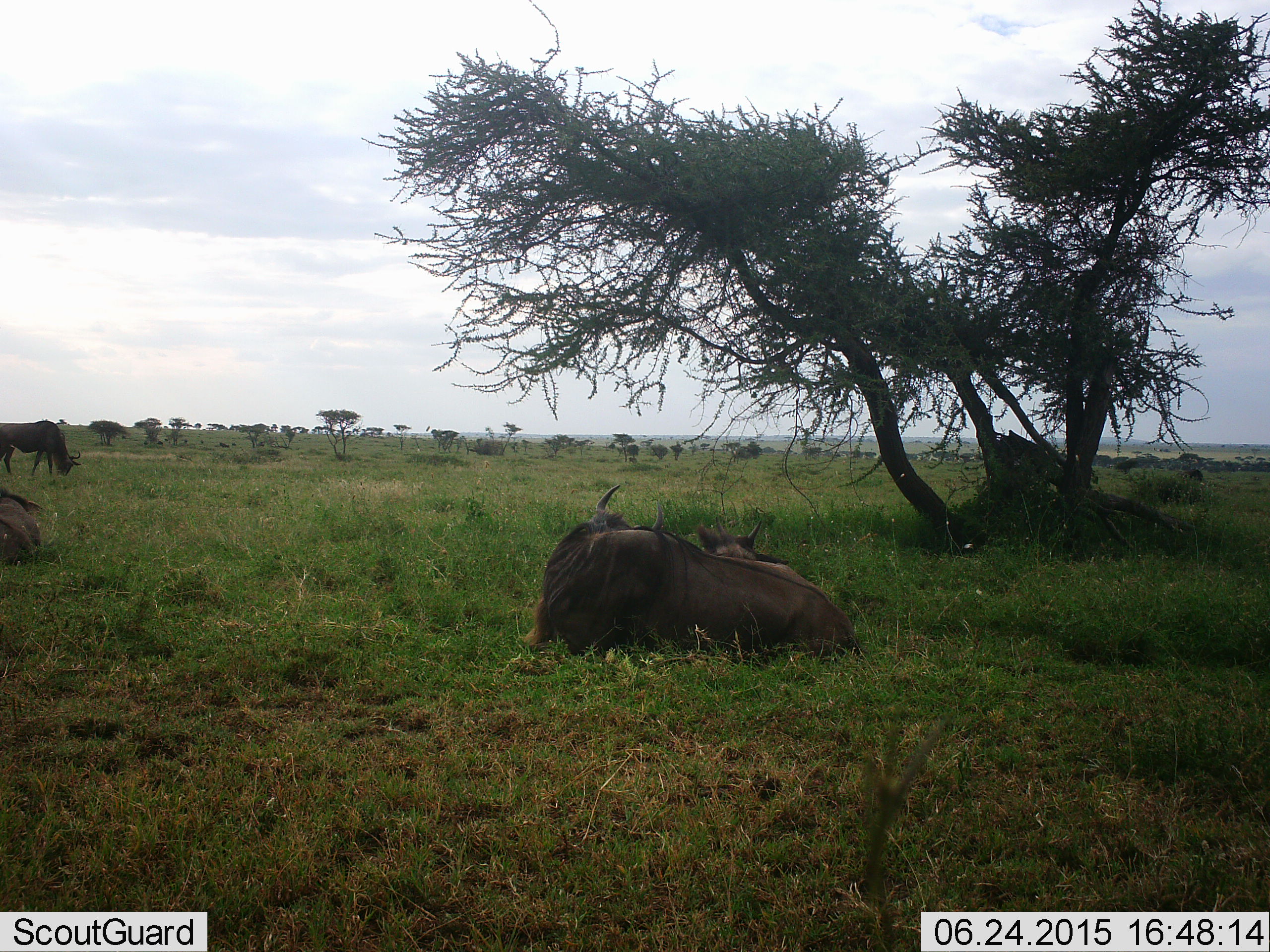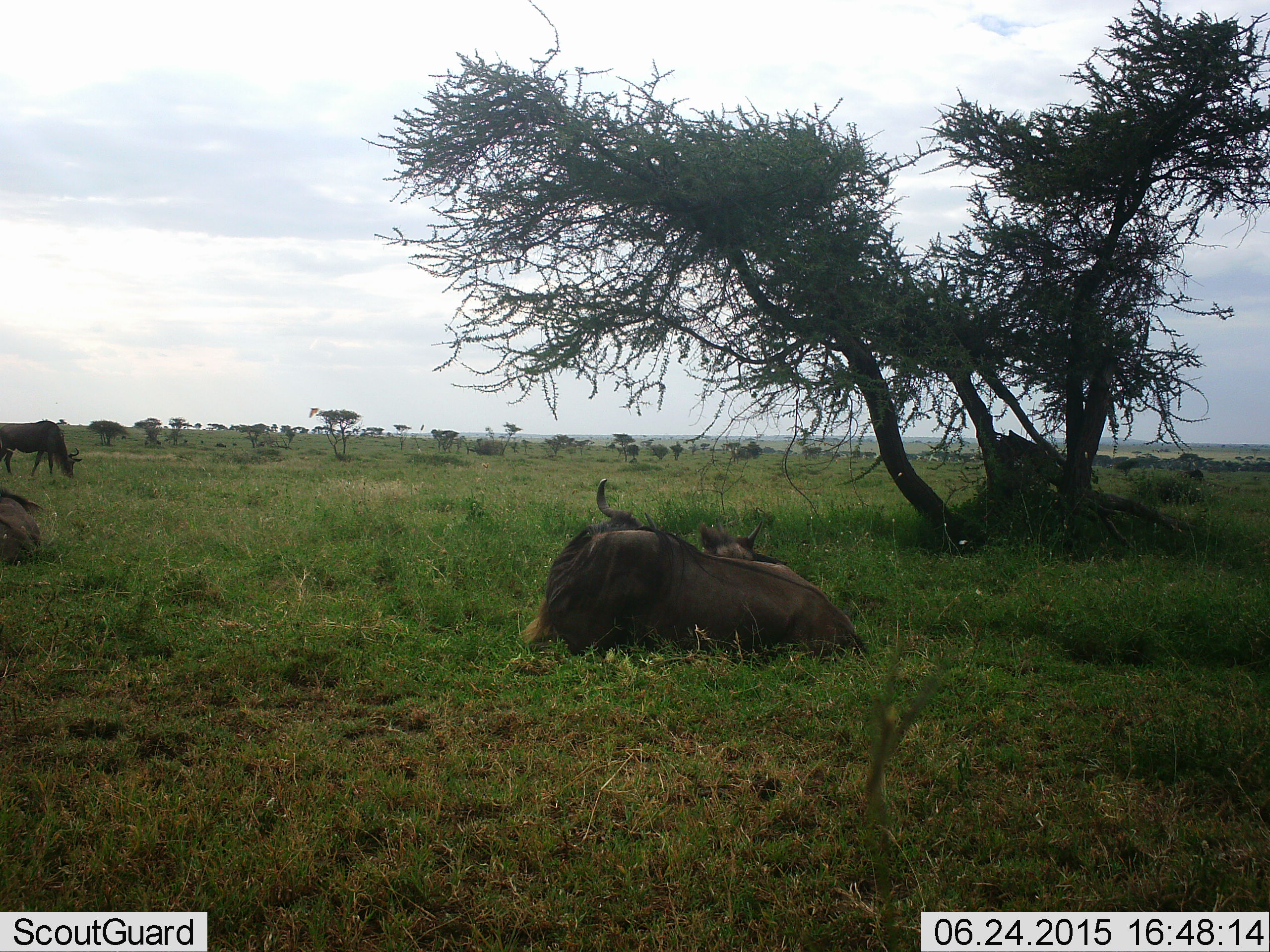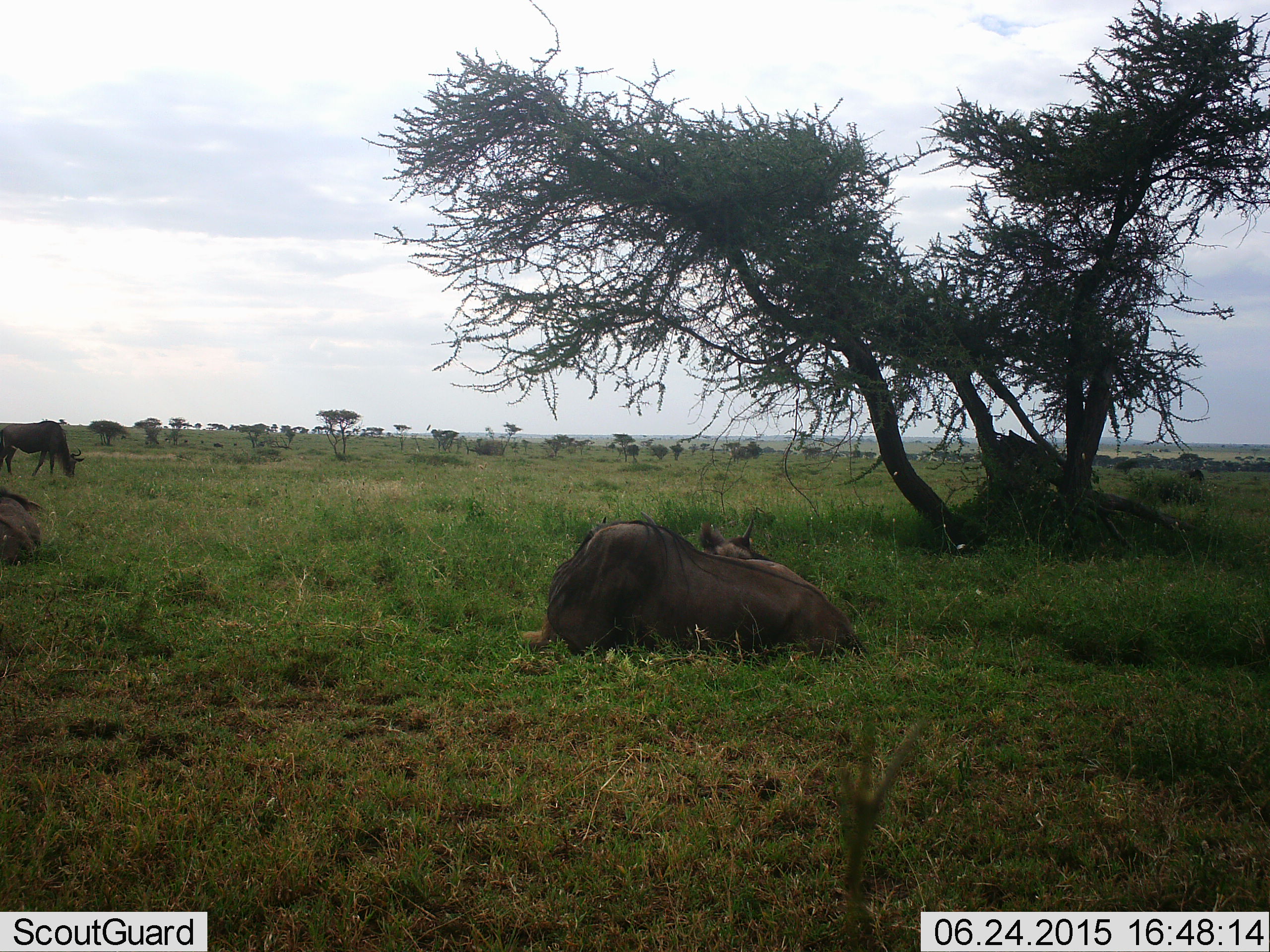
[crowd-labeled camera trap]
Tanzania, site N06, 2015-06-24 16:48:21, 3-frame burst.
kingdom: Animalia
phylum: Chordata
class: Mammalia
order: Artiodactyla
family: Bovidae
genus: Connochaetes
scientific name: Connochaetes taurinus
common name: blue wildebeest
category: wildebeest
Wildebeest (blue wildebeest) (Connochaetes taurinus), count 4. Behavior (volunteer vote fractions): standing 46%, resting 77%, moving 8%, interacting 0%. Young present (vote fraction): 54%. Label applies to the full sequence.